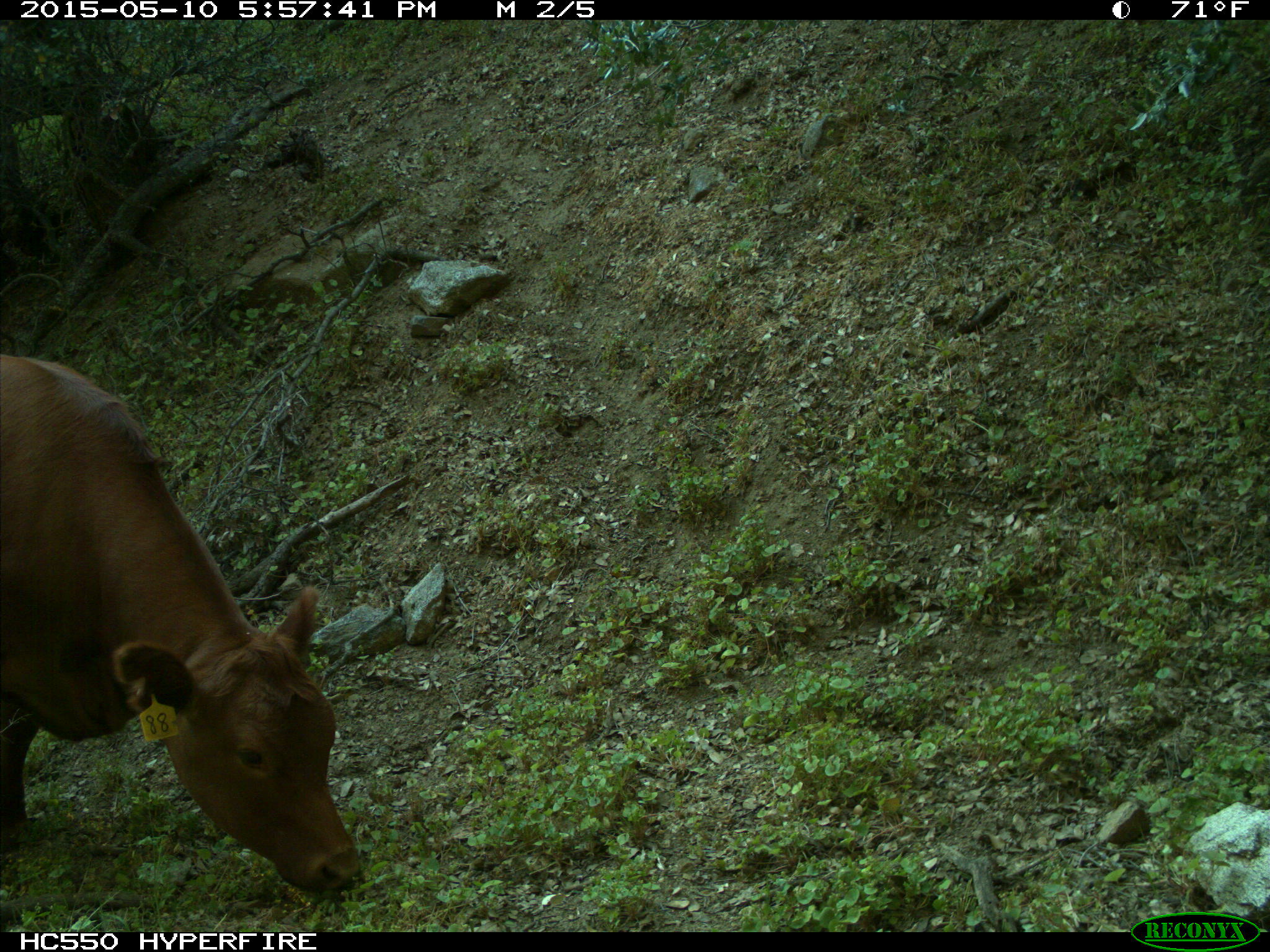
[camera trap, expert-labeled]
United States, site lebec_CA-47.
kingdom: Animalia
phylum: Chordata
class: Mammalia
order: Artiodactyla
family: Bovidae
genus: Bos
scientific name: Bos taurus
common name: domestic cow